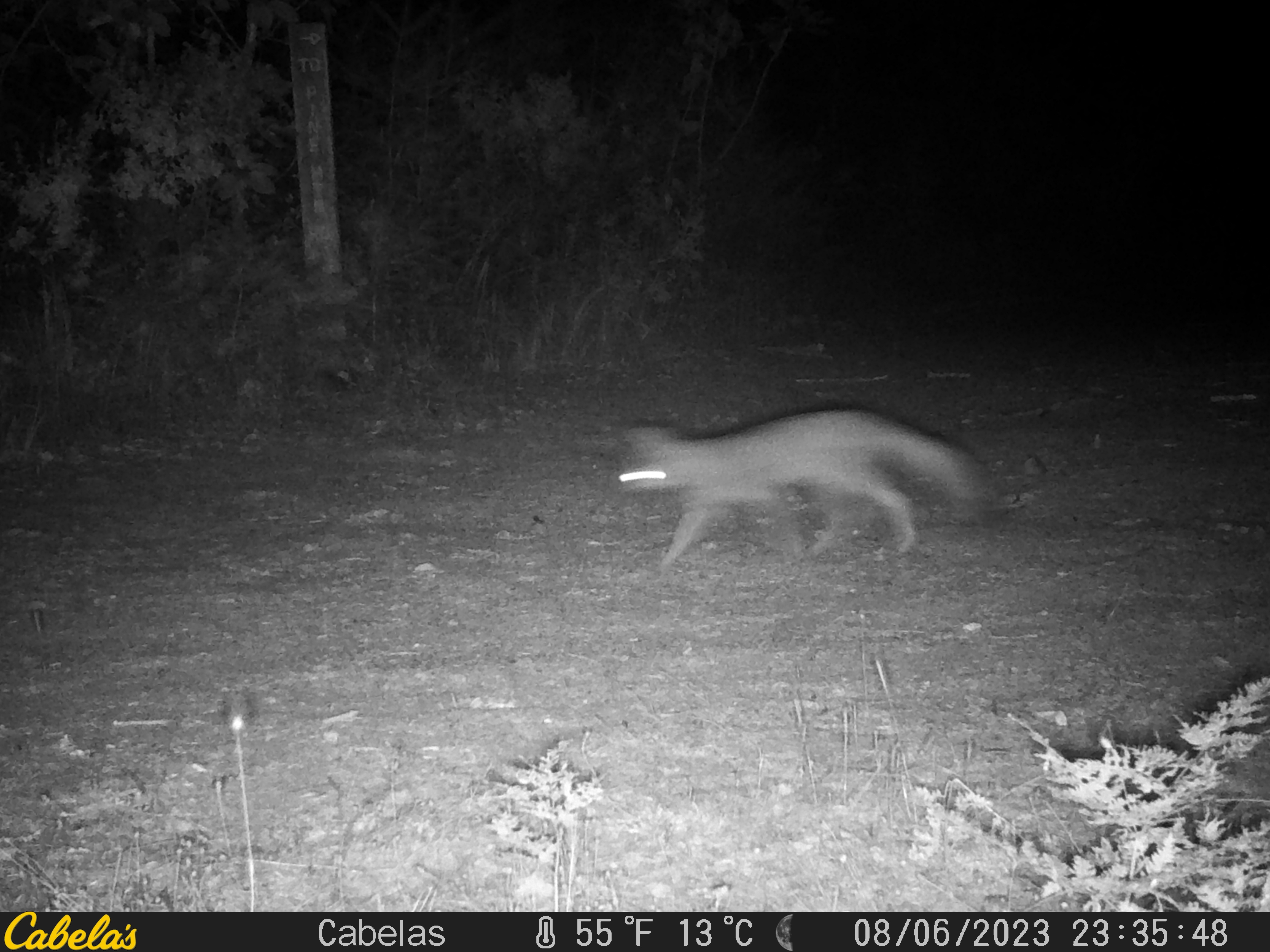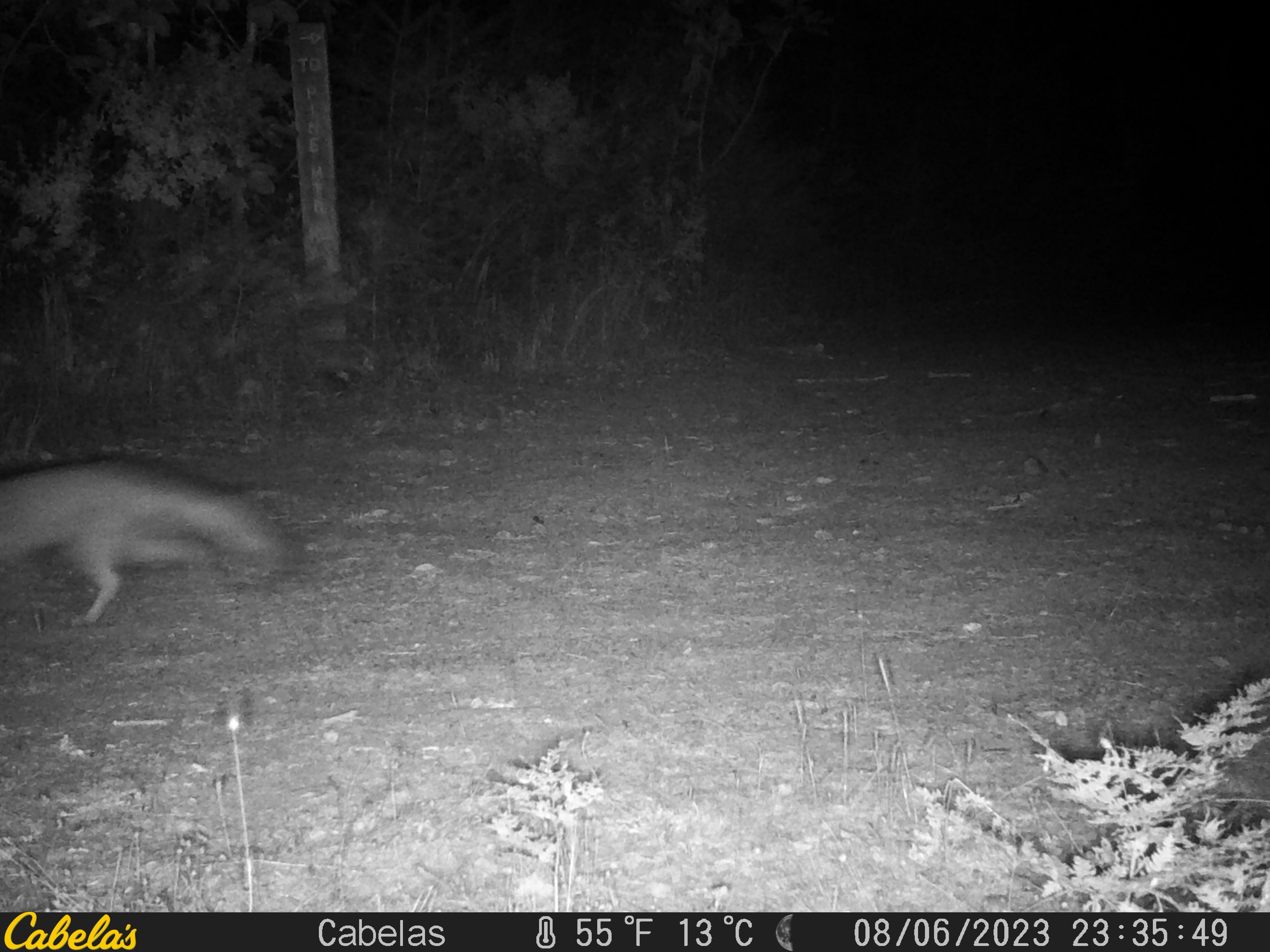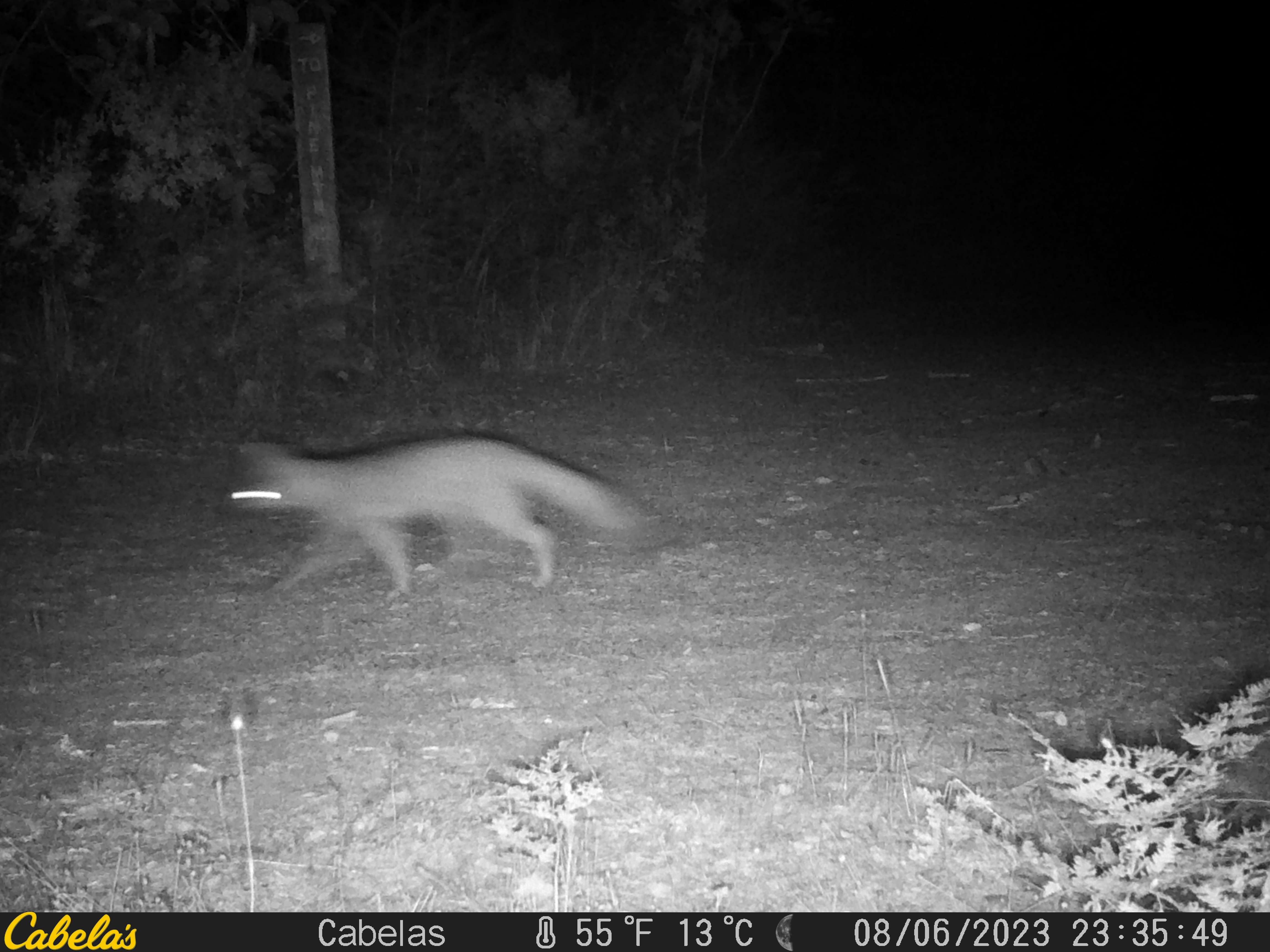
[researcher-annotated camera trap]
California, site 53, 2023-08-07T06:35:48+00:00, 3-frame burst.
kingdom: Animalia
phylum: Chordata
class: Mammalia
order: Carnivora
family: Canidae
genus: Urocyon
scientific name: Urocyon cinereoargenteus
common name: gray fox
Gray fox (Urocyon cinereoargenteus).